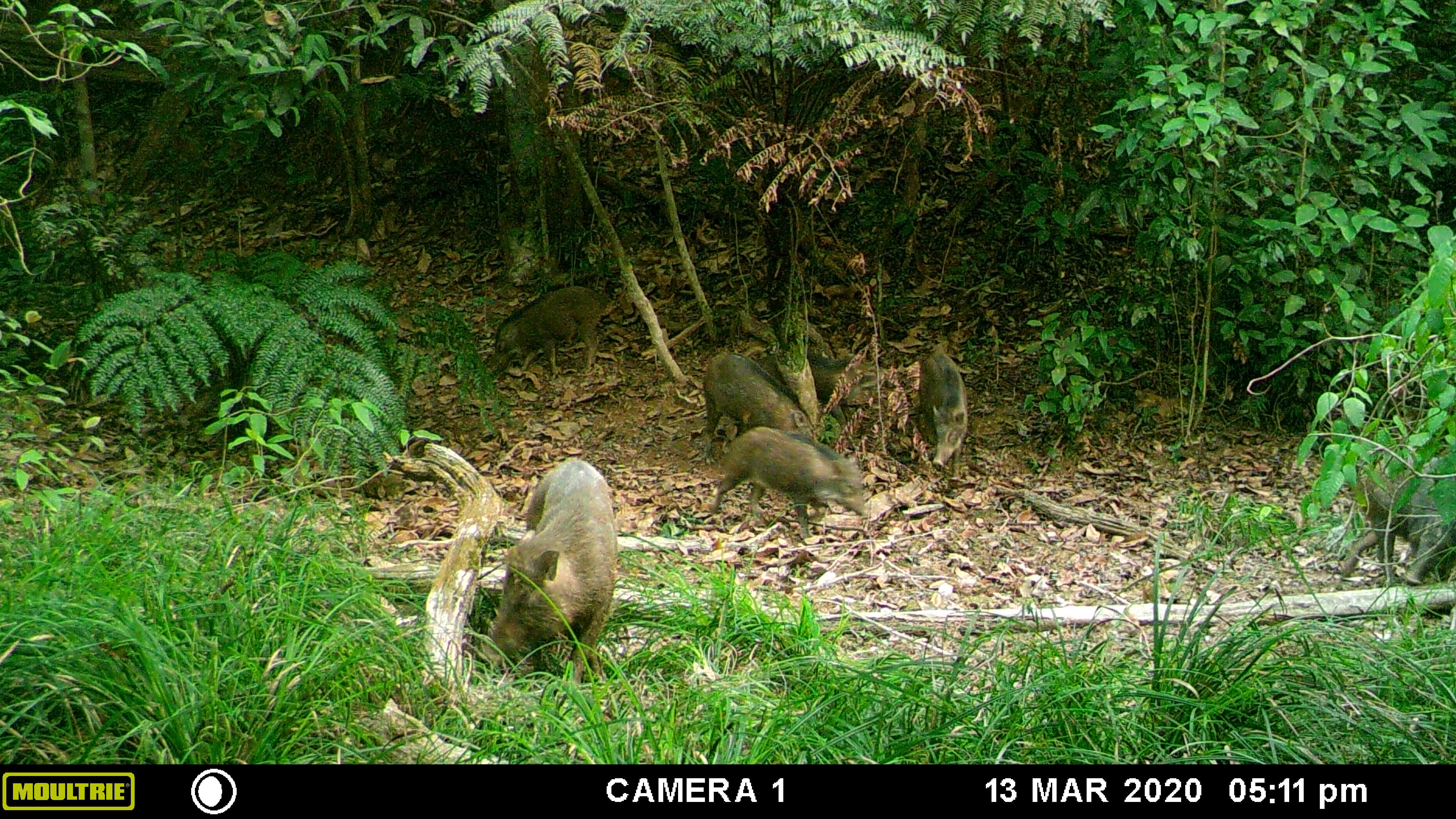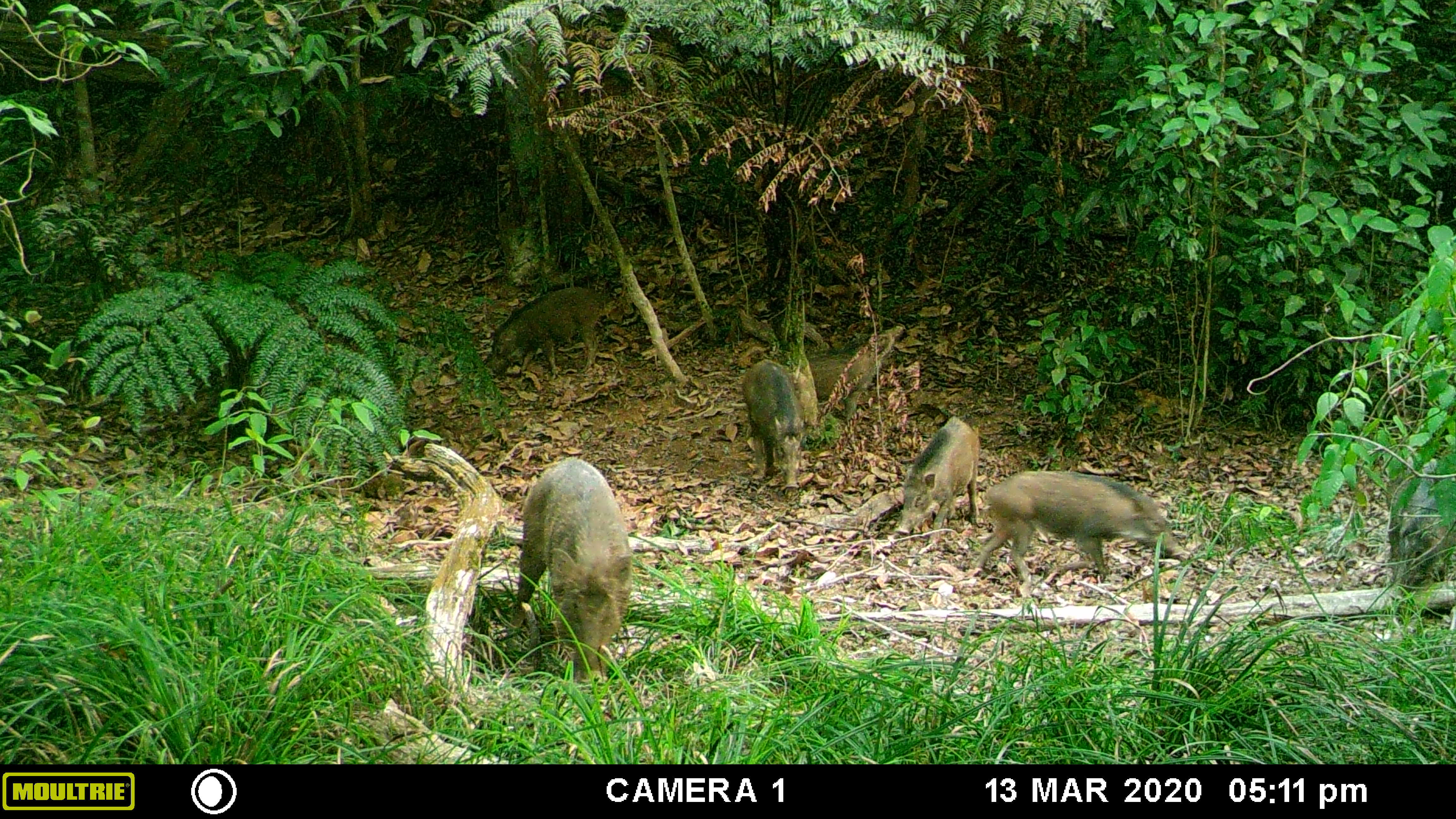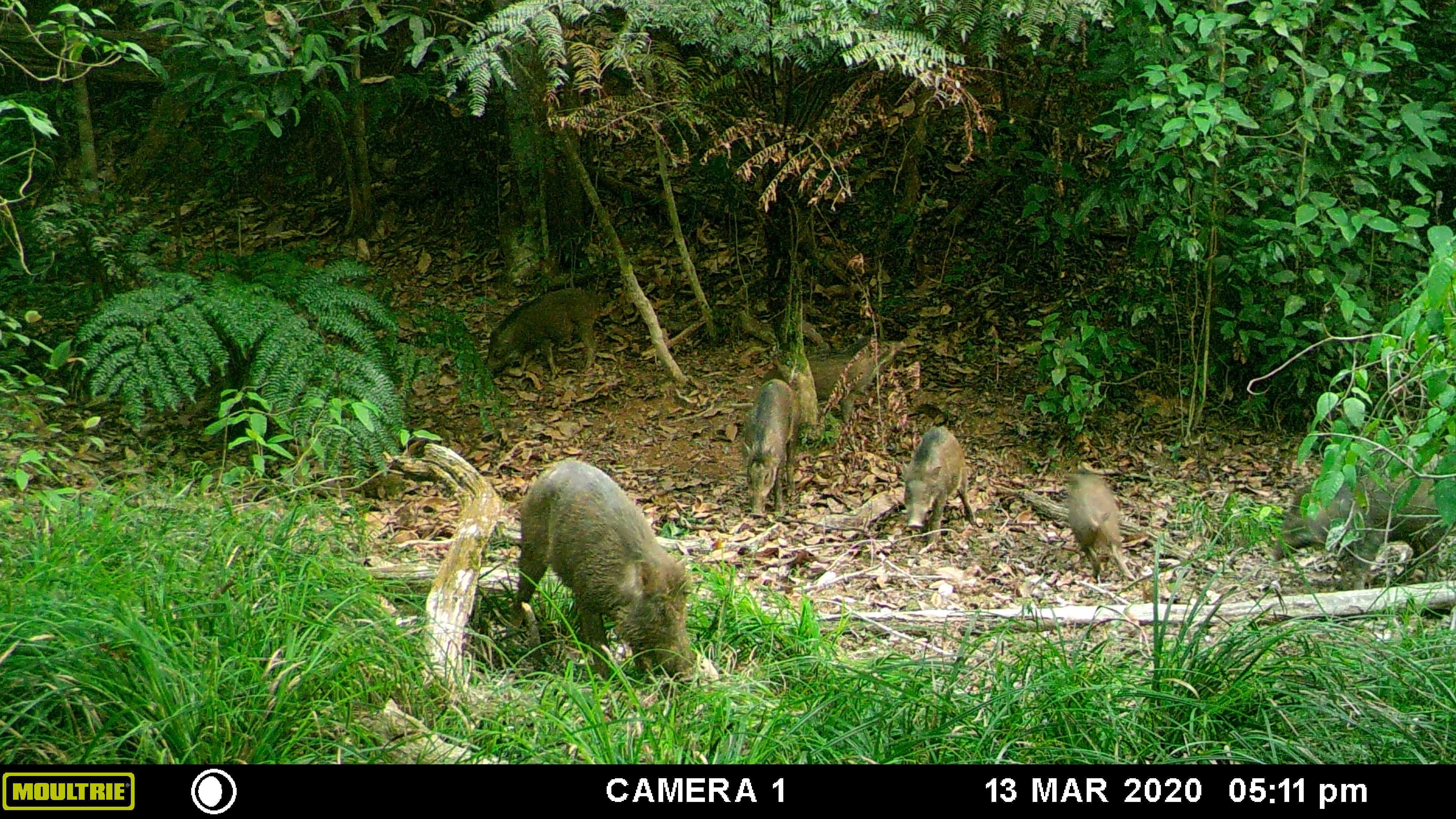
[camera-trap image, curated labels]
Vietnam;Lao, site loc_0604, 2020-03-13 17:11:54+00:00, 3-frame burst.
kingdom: Animalia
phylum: Chordata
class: Mammalia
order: Artiodactyla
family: Suidae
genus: Sus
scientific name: Sus scrofa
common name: eurasian wild pig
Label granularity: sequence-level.